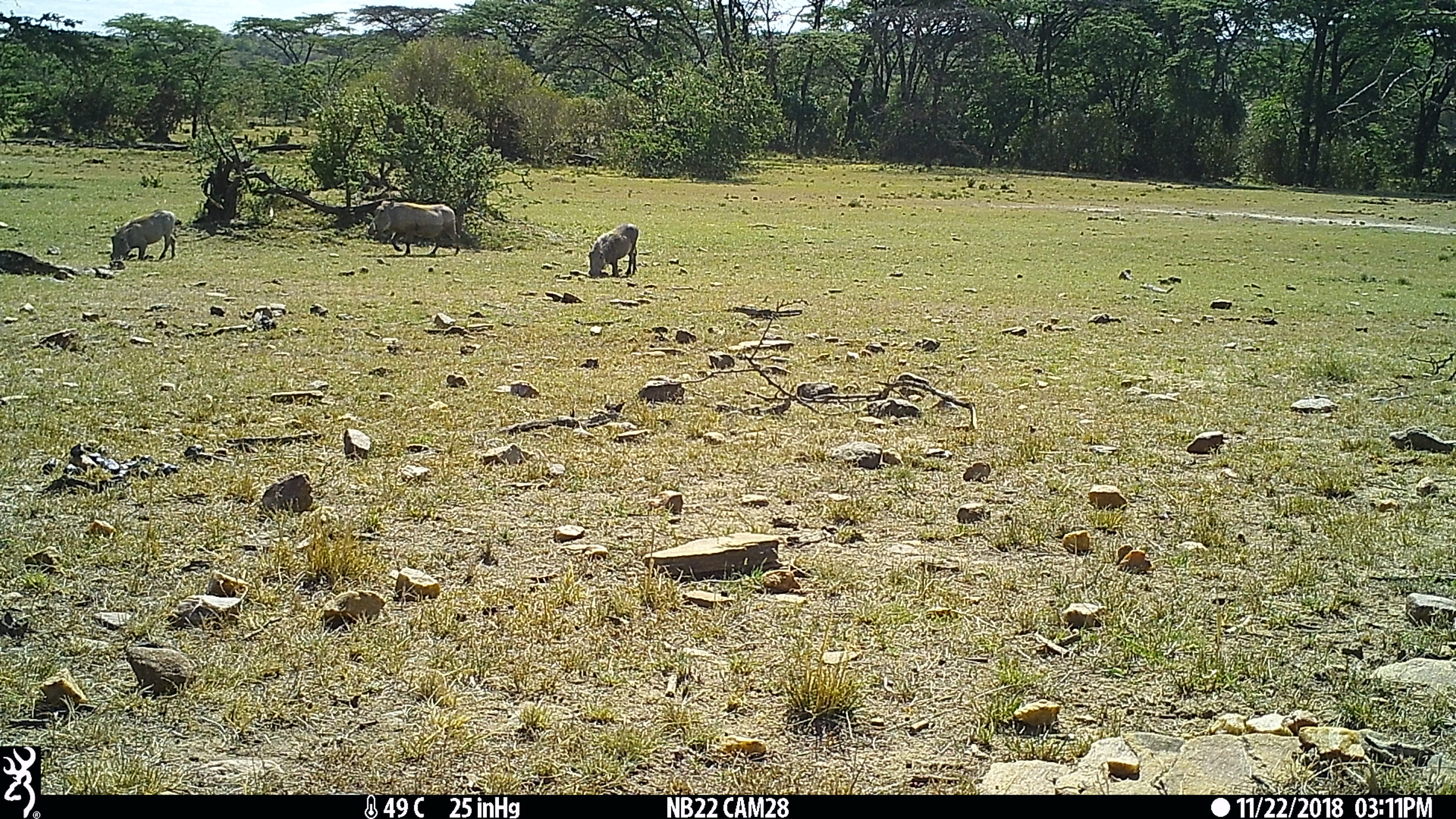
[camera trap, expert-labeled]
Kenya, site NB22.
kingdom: Animalia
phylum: Chordata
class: Mammalia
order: Artiodactyla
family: Suidae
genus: Phacochoerus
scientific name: Phacochoerus africanus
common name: common warthog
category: warthog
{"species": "warthog (common warthog) (Phacochoerus africanus)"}